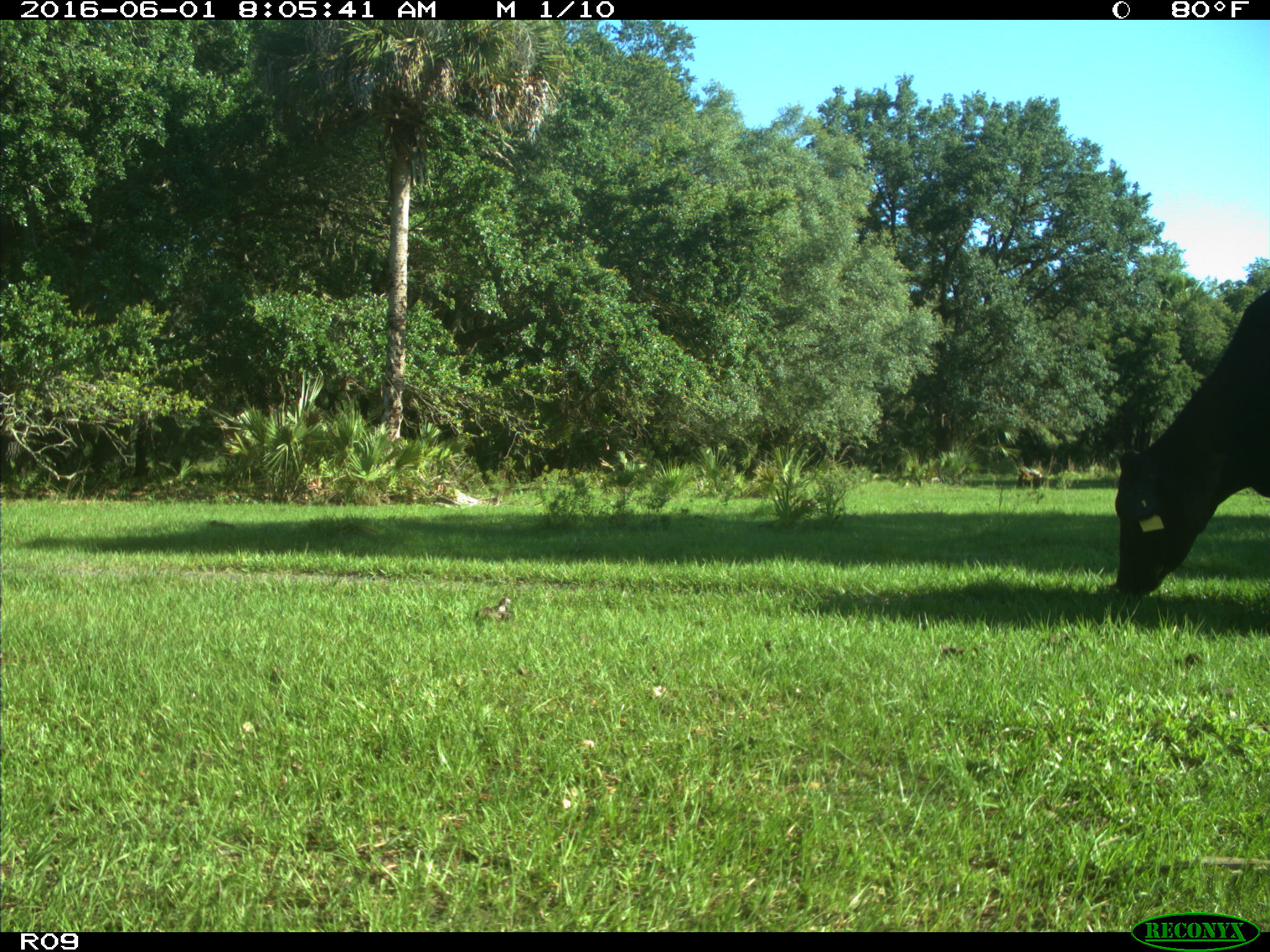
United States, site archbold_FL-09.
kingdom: Animalia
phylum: Chordata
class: Mammalia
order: Artiodactyla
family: Bovidae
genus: Bos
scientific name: Bos taurus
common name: domestic cow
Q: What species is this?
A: Bos taurus (domestic cow).